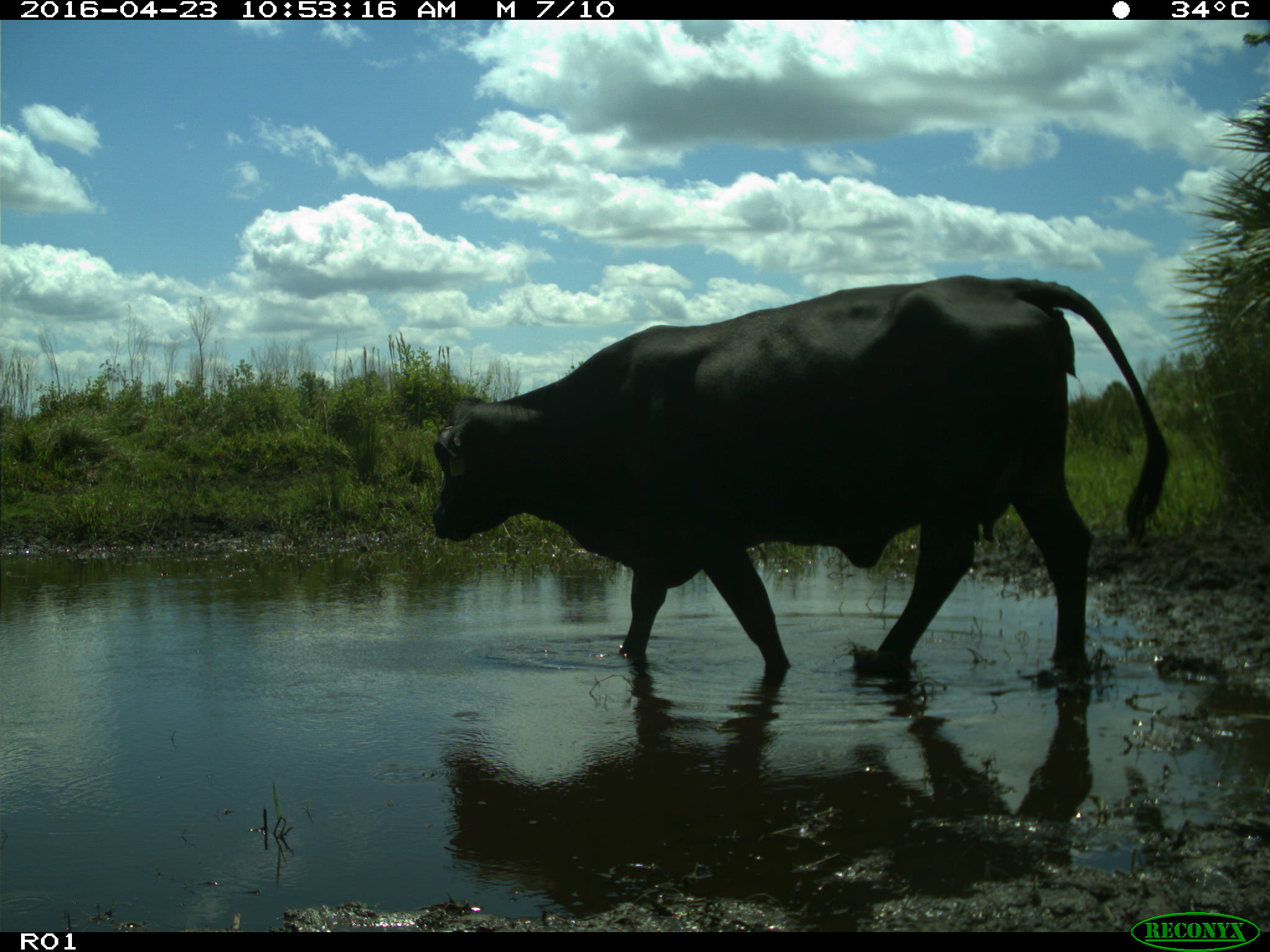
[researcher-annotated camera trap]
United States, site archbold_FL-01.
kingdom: Animalia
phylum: Chordata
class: Mammalia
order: Artiodactyla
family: Bovidae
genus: Bos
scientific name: Bos taurus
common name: domestic cow